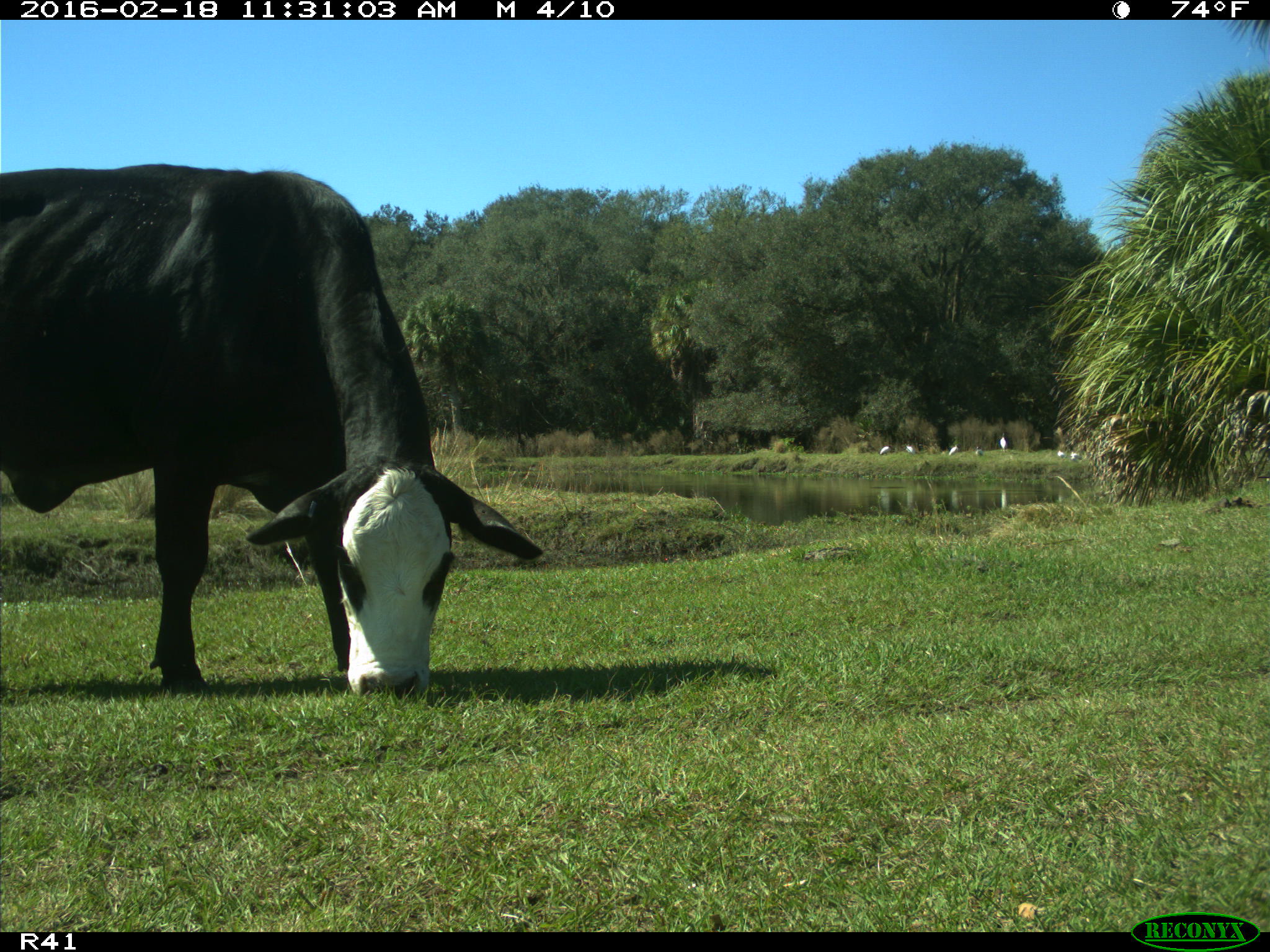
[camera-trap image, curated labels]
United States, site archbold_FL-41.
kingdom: Animalia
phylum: Chordata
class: Mammalia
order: Artiodactyla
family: Bovidae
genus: Bos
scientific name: Bos taurus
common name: domestic cow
Bos taurus (domestic cow).